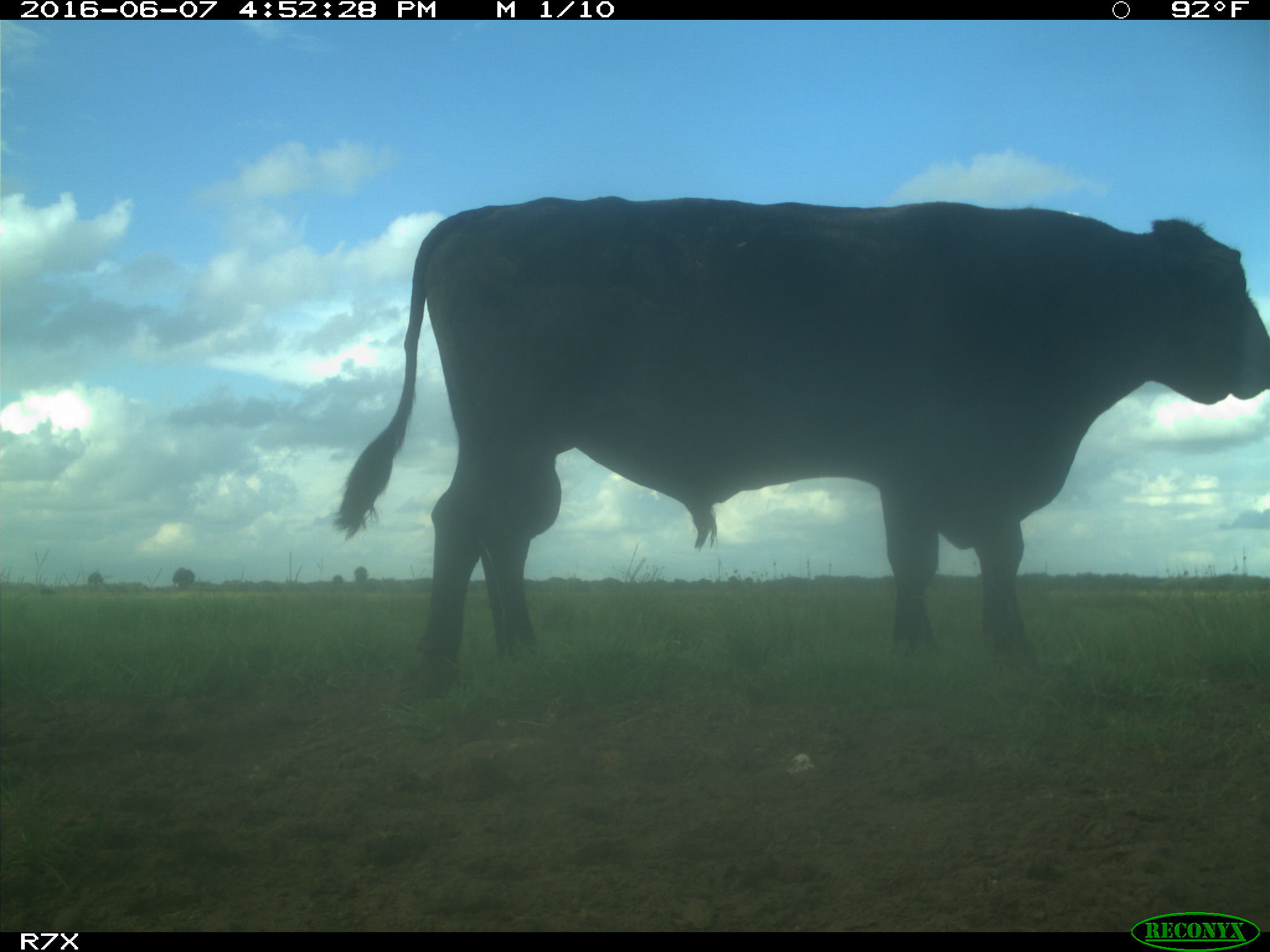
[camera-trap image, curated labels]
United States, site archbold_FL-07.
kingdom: Animalia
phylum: Chordata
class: Mammalia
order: Artiodactyla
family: Bovidae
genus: Bos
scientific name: Bos taurus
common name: domestic cow